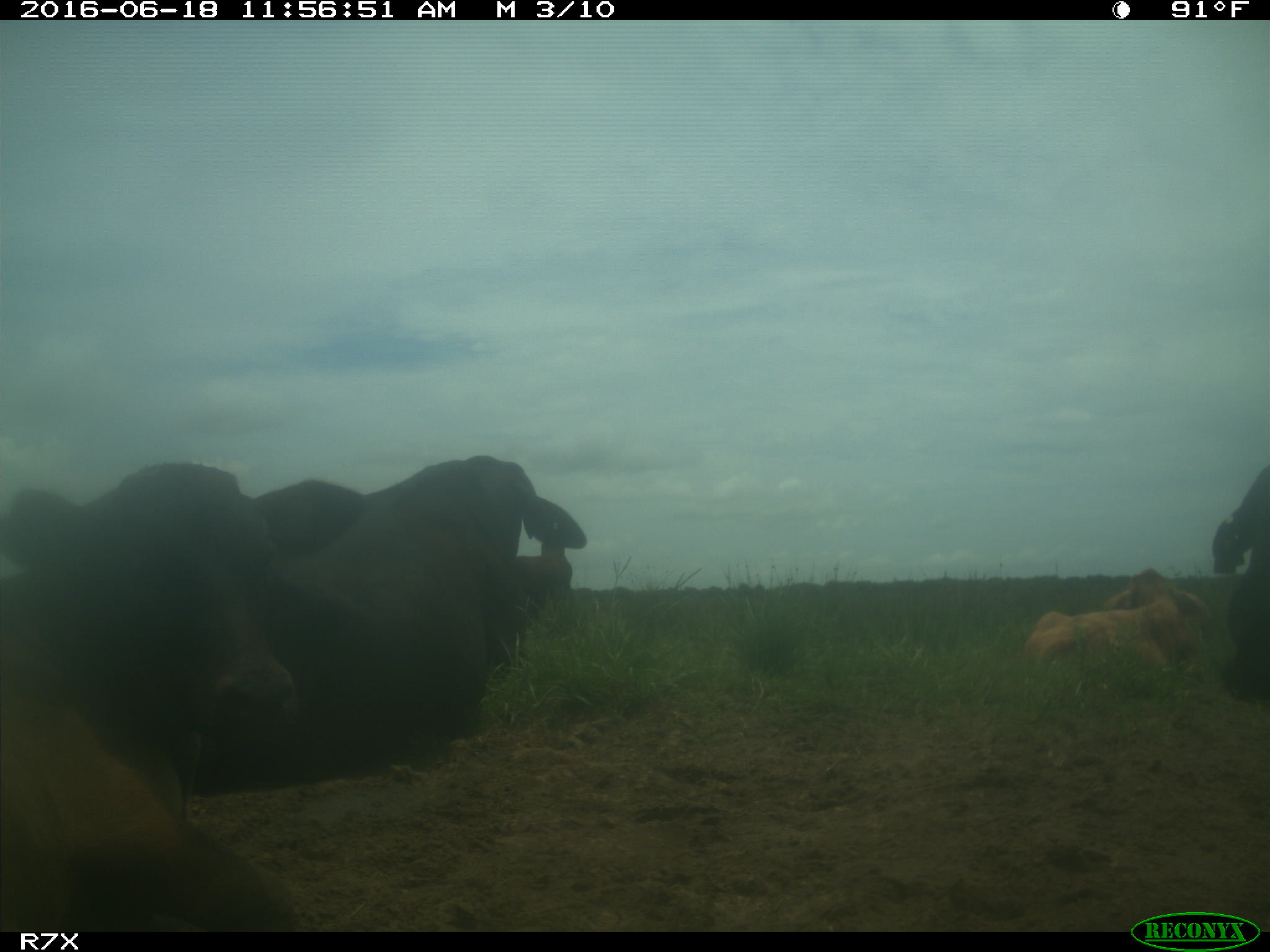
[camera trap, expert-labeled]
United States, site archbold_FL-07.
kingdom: Animalia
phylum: Chordata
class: Mammalia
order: Artiodactyla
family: Bovidae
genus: Bos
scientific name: Bos taurus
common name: domestic cow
Bos taurus (domestic cow).